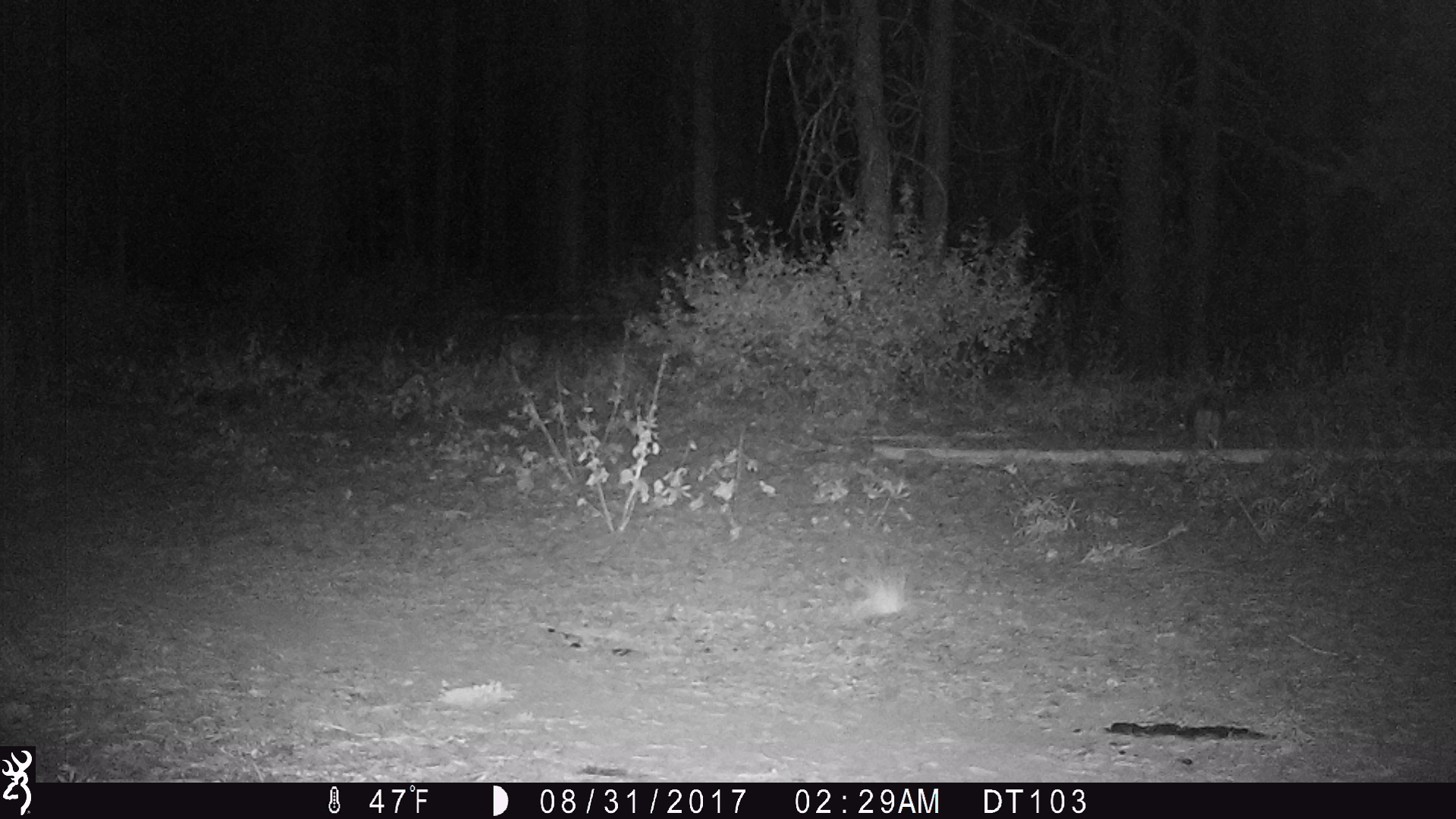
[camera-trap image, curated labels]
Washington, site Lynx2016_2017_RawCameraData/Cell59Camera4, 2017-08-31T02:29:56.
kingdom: Animalia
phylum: Chordata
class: Mammalia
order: Lagomorpha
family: Leporidae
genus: Lepus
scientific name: Lepus americanus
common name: snowshoe hare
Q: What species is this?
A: Lepus americanus (snowshoe hare).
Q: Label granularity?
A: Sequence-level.